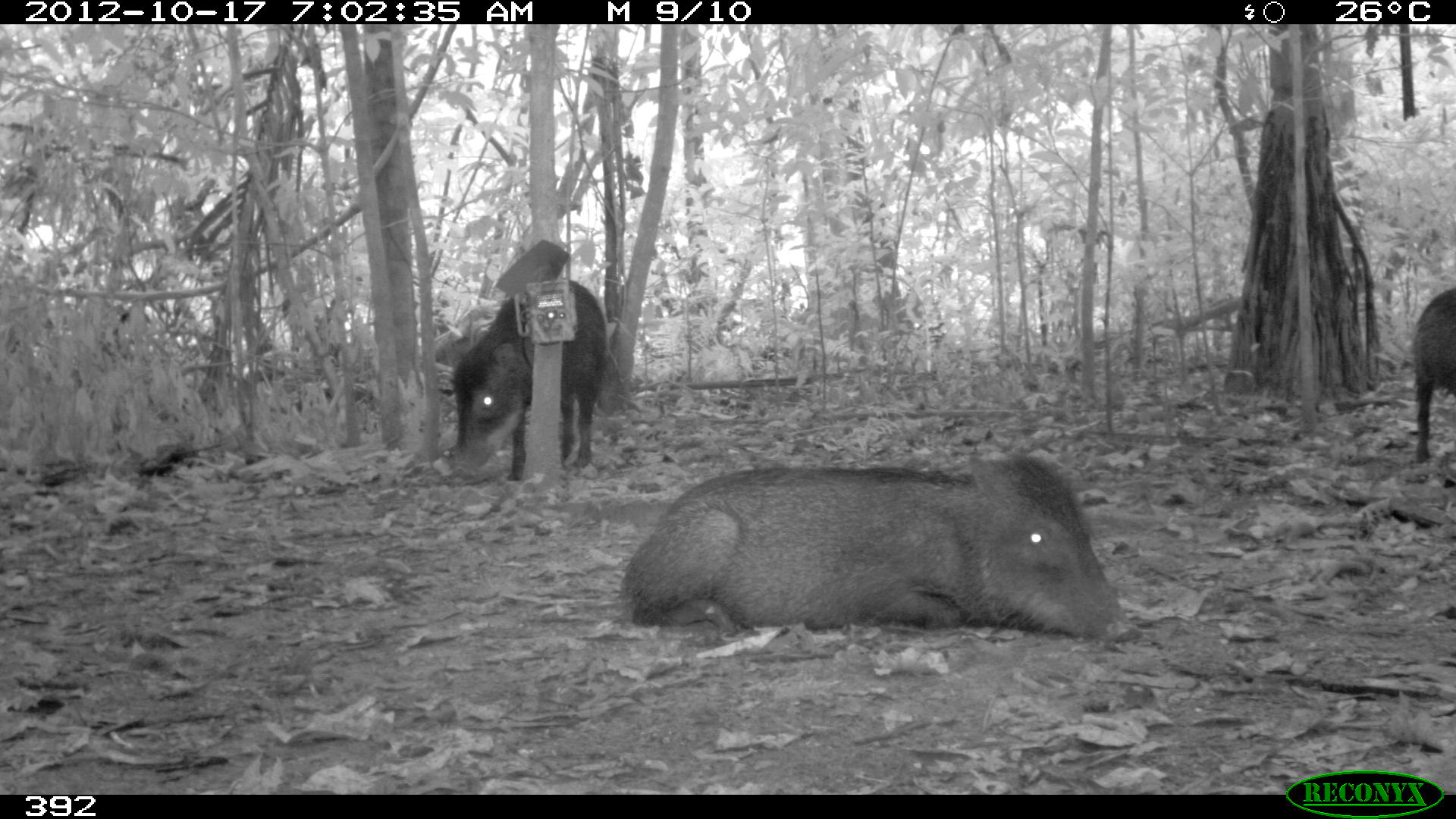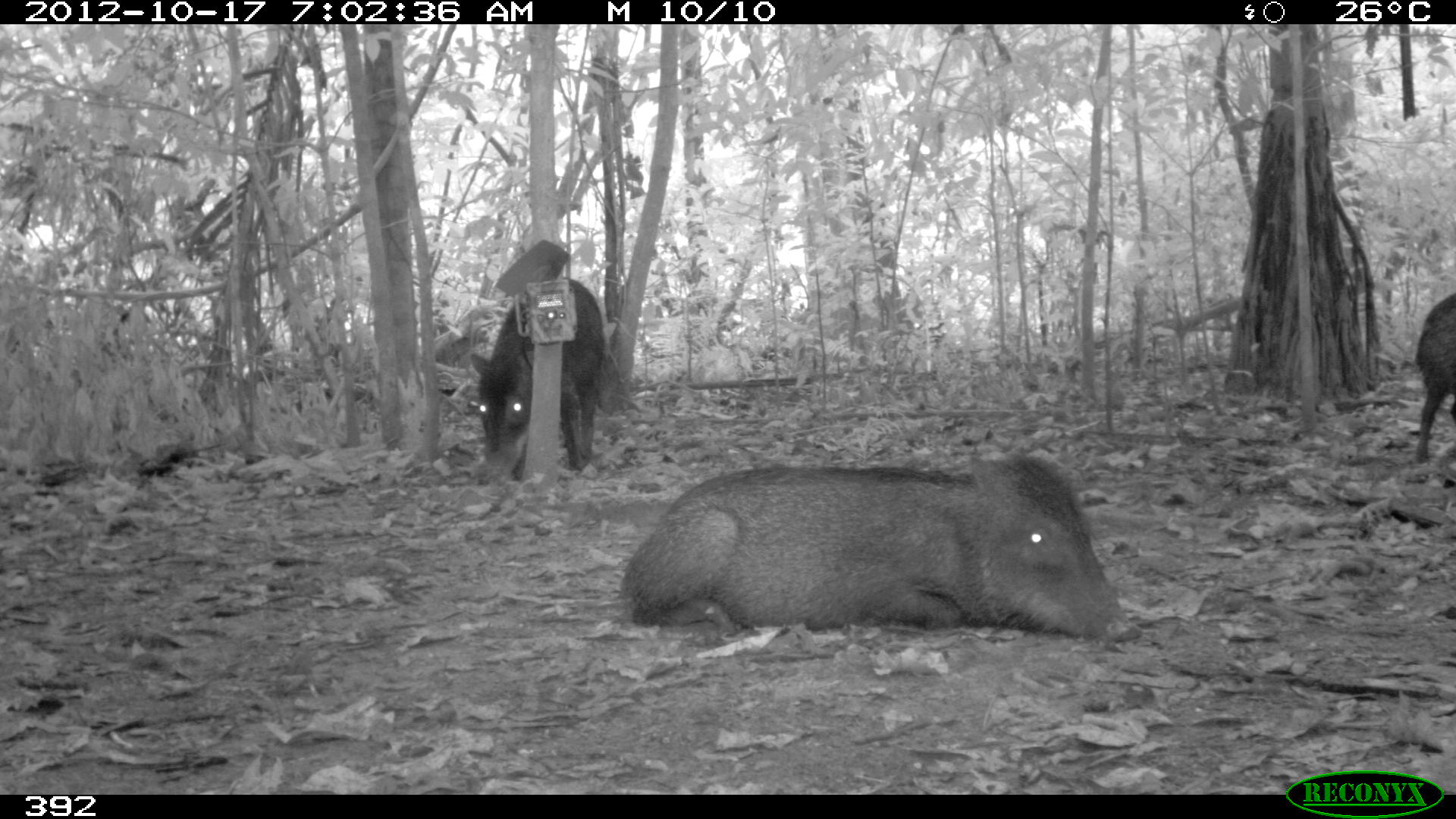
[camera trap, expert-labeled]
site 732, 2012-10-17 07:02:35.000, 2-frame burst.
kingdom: Animalia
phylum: Chordata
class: Mammalia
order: Artiodactyla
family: Tayassuidae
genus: Tayassu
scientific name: Tayassu pecari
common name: white-lipped peccary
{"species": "Tayassu pecari (white-lipped peccary)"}